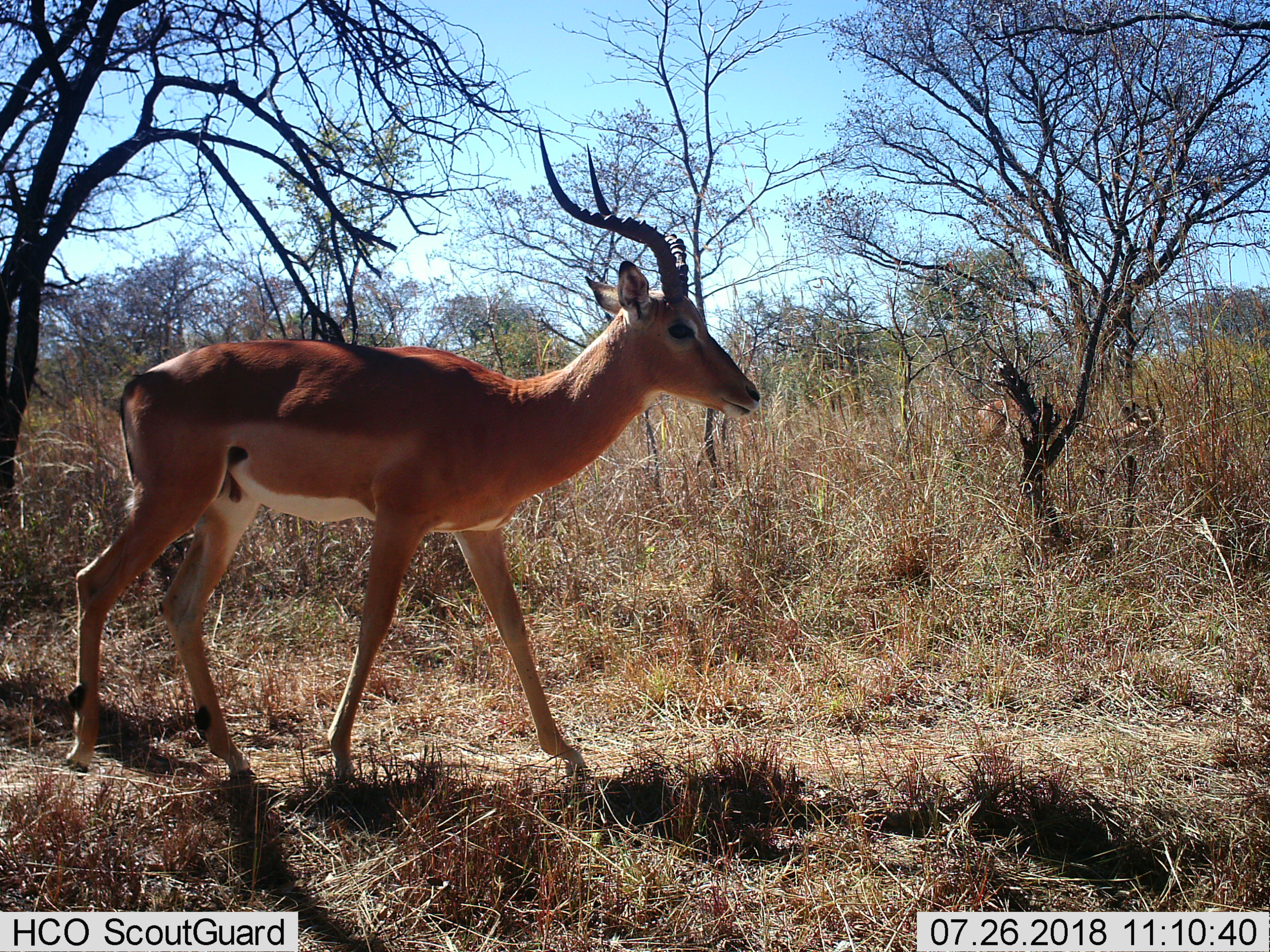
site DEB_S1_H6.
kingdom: Animalia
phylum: Chordata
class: Mammalia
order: Artiodactyla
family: Bovidae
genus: Aepyceros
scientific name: Aepyceros melampus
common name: impala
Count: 1.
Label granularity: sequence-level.